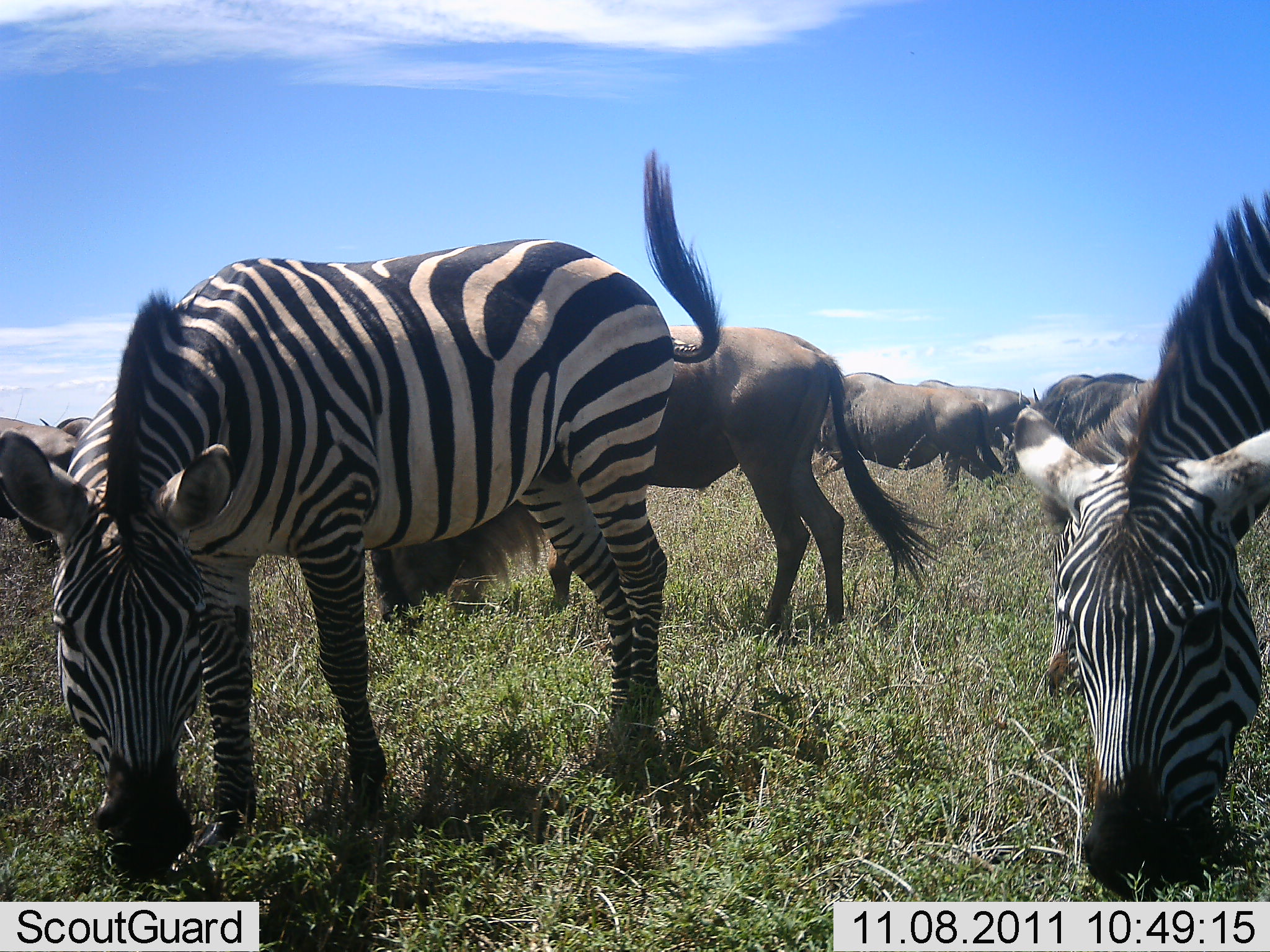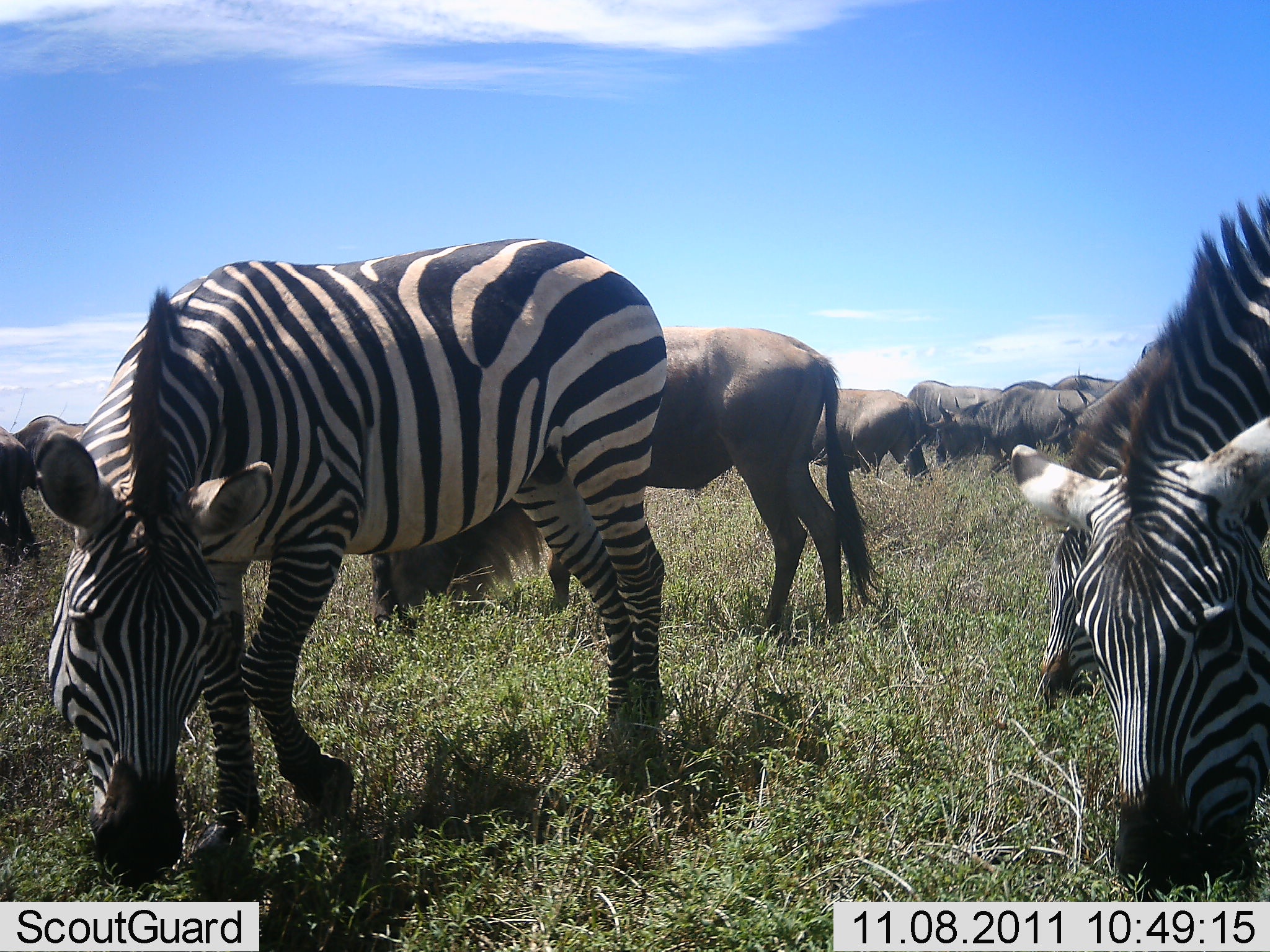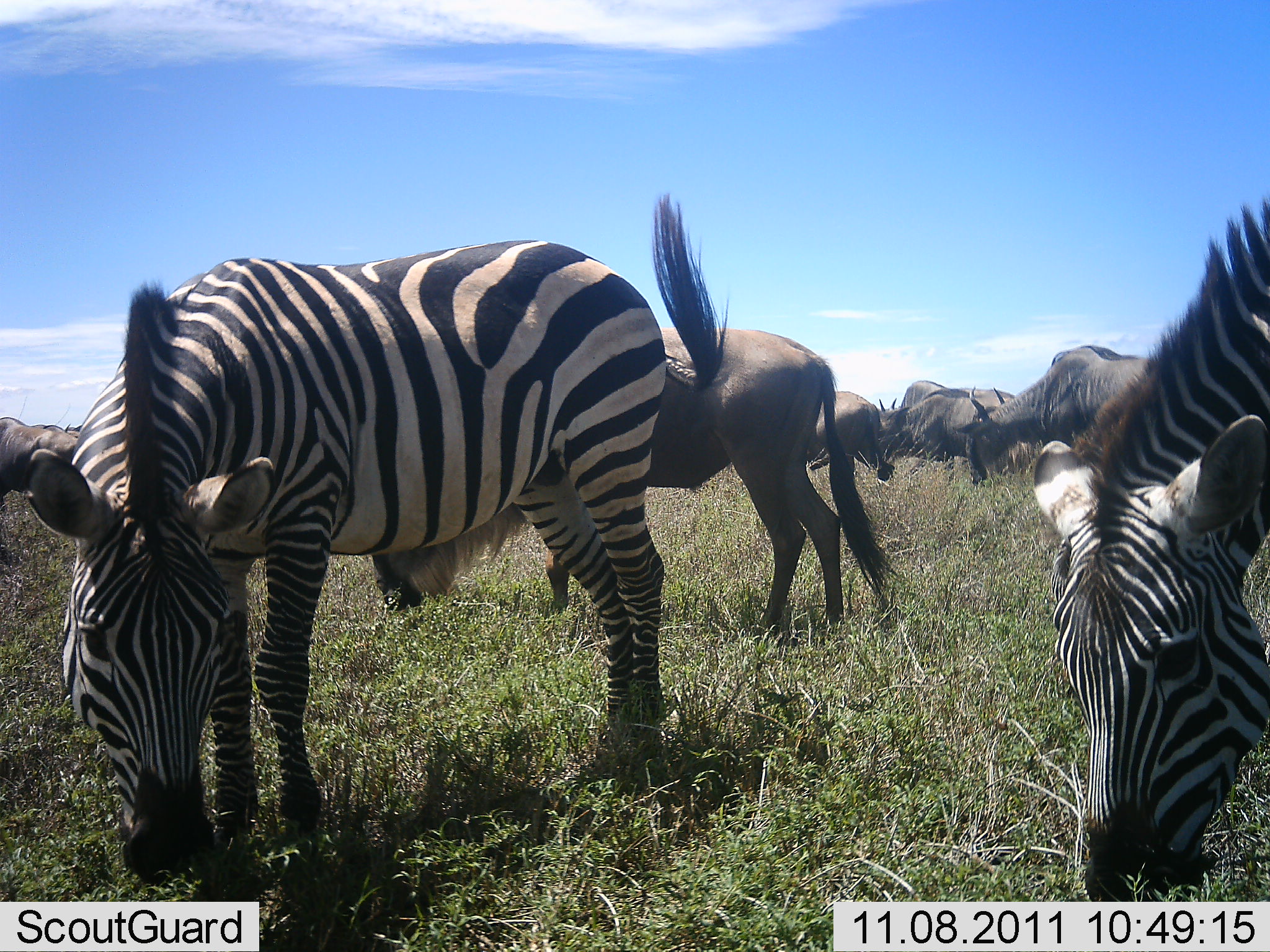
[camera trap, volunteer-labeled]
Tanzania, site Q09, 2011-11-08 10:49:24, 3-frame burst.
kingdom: Animalia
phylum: Chordata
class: Mammalia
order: Artiodactyla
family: Bovidae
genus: Connochaetes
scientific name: Connochaetes taurinus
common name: blue wildebeest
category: wildebeest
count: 7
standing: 27%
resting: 0%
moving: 36%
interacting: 0%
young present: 0%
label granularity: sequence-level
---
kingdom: Animalia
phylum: Chordata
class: Mammalia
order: Perissodactyla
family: Equidae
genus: Equus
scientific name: Equus quagga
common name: plains zebra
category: zebra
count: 3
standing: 25%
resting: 0%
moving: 8%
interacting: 0%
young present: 0%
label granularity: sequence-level